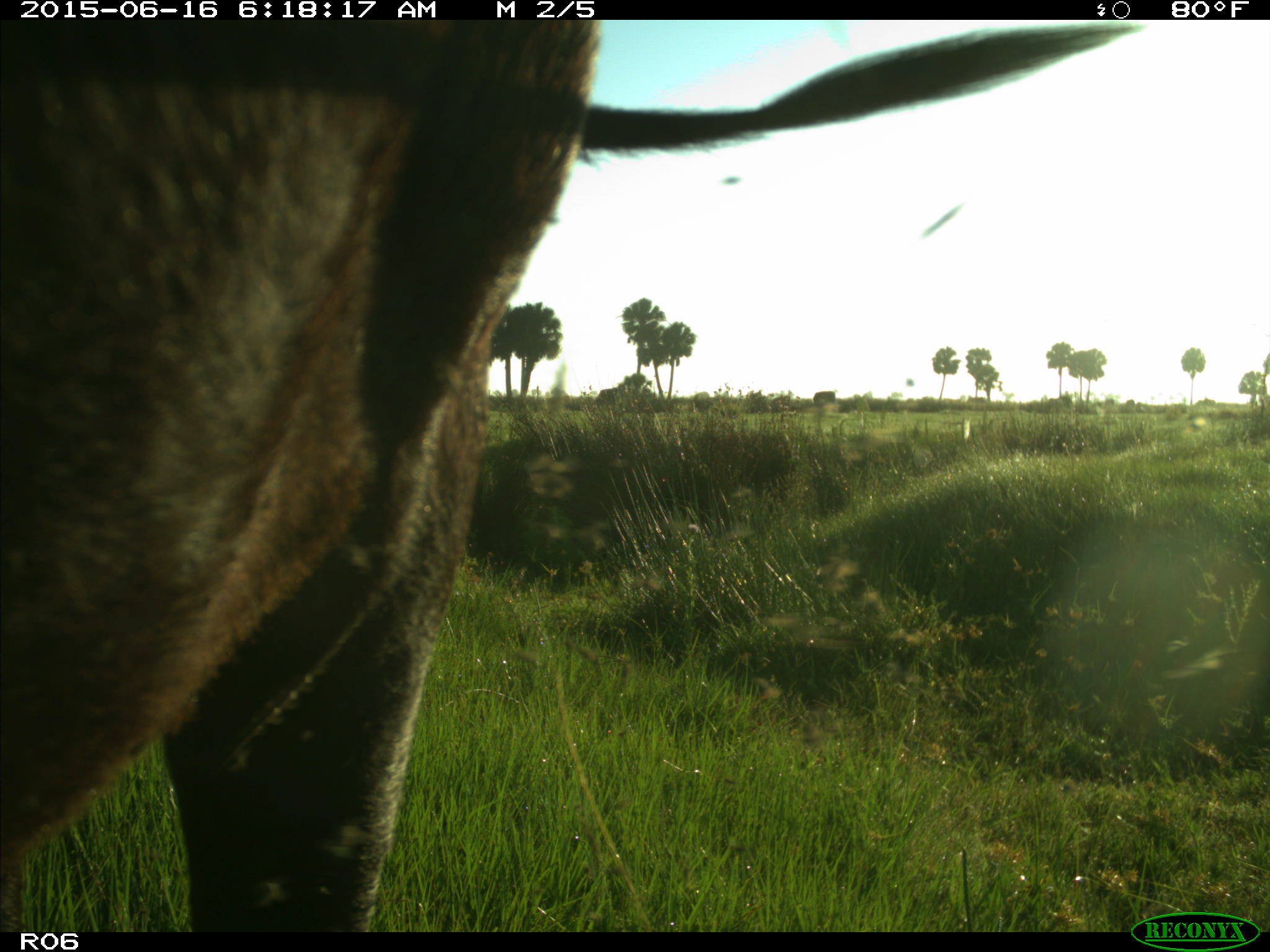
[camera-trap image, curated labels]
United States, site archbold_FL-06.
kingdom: Animalia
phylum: Chordata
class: Mammalia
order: Artiodactyla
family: Bovidae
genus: Bos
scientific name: Bos taurus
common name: domestic cow